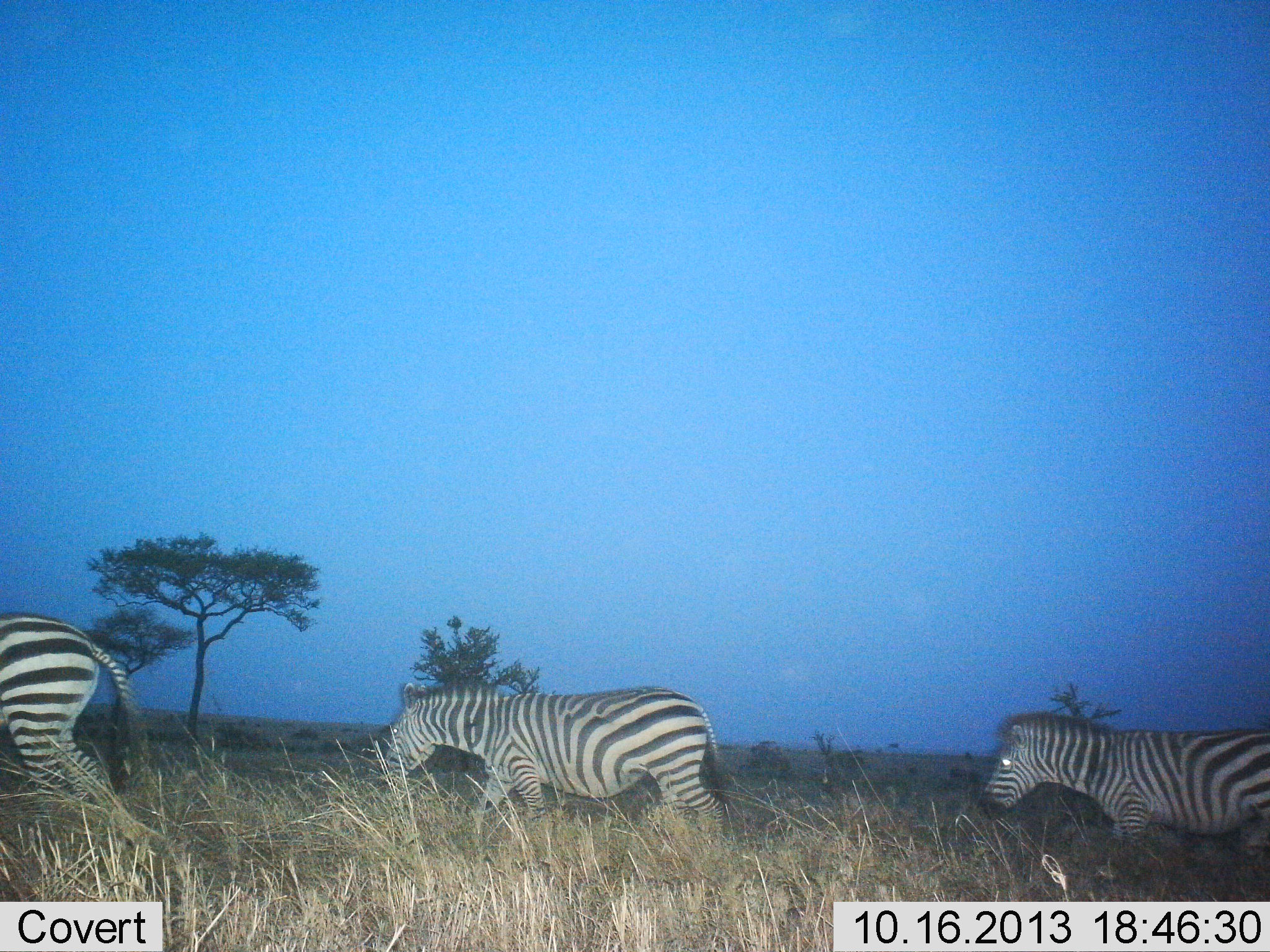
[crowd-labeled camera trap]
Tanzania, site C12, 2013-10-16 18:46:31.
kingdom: Animalia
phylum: Chordata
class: Mammalia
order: Perissodactyla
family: Equidae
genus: Equus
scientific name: Equus quagga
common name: plains zebra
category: zebra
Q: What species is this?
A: Zebra (plains zebra) (Equus quagga).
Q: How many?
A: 3.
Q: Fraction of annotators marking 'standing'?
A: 0%.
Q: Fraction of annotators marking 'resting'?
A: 0%.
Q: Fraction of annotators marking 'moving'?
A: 100%.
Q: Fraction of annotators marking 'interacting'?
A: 0%.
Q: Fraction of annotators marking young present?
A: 0%.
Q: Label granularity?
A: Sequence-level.